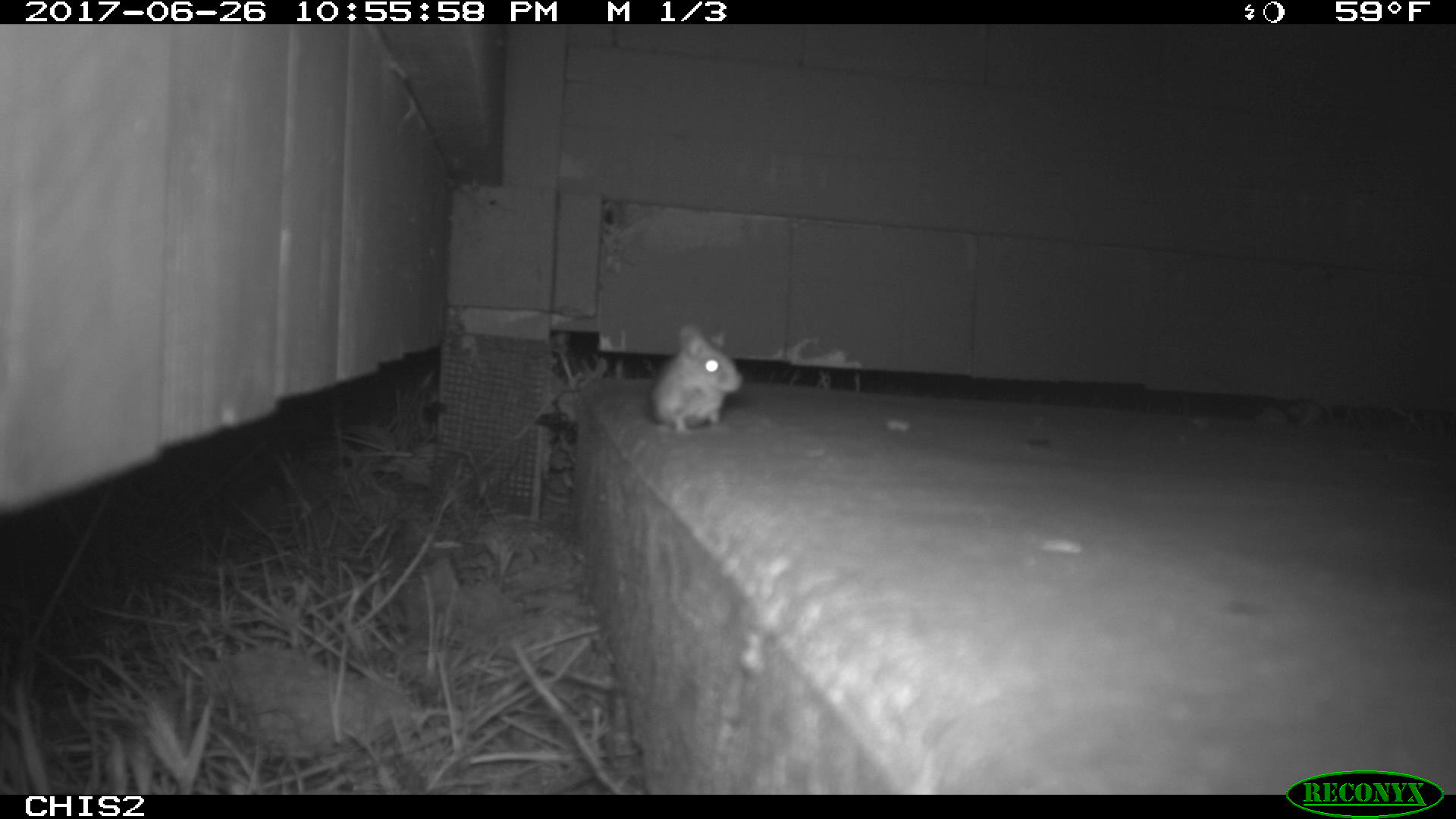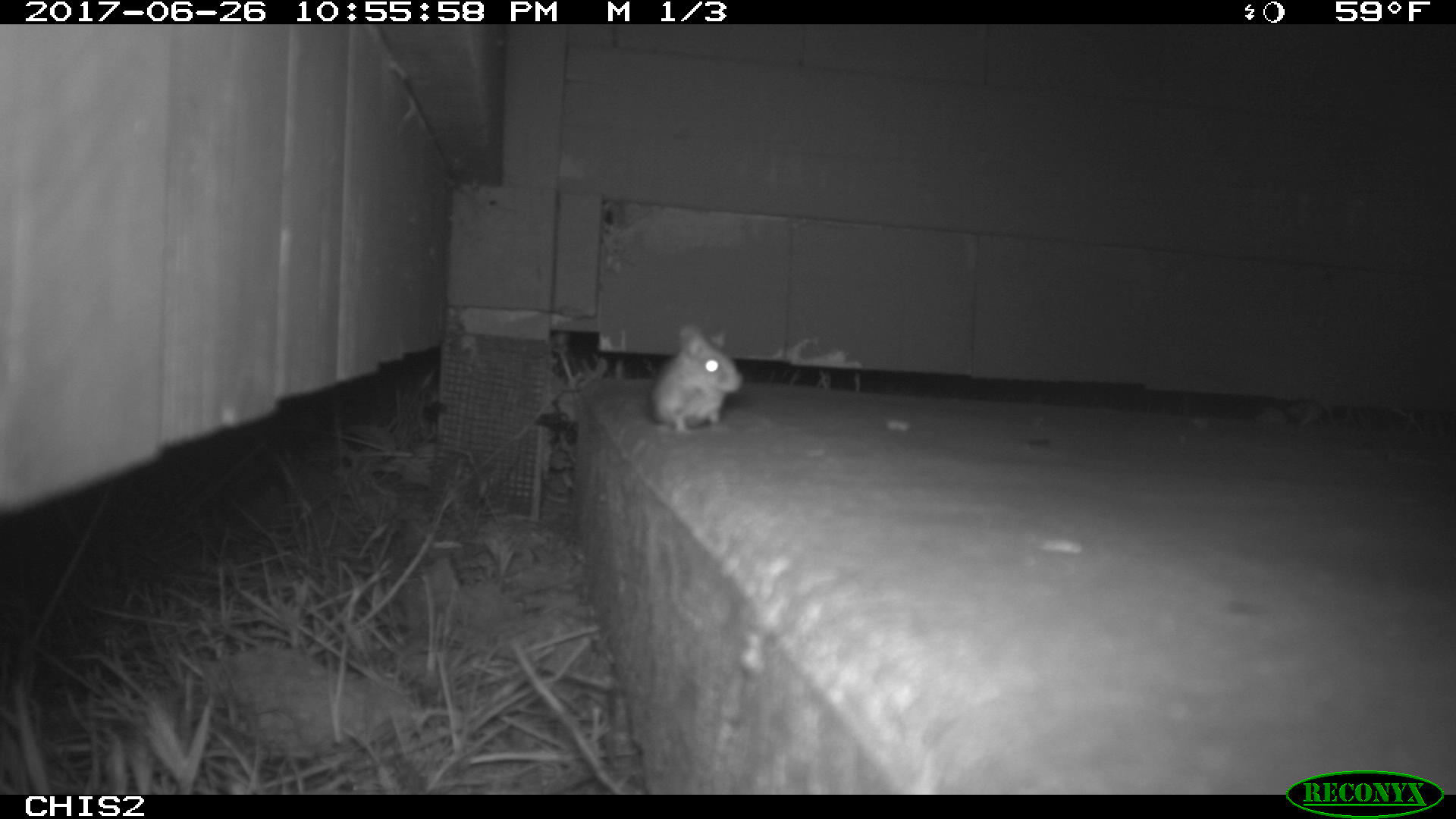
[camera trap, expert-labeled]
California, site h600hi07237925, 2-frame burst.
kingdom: Animalia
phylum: Chordata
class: Mammalia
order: Rodentia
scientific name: Rodentia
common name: rodent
Rodent (Rodentia).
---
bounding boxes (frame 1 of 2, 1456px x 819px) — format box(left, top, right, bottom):
rodent: box(652, 325, 742, 431)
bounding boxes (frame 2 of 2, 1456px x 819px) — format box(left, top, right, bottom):
rodent: box(649, 322, 742, 433)